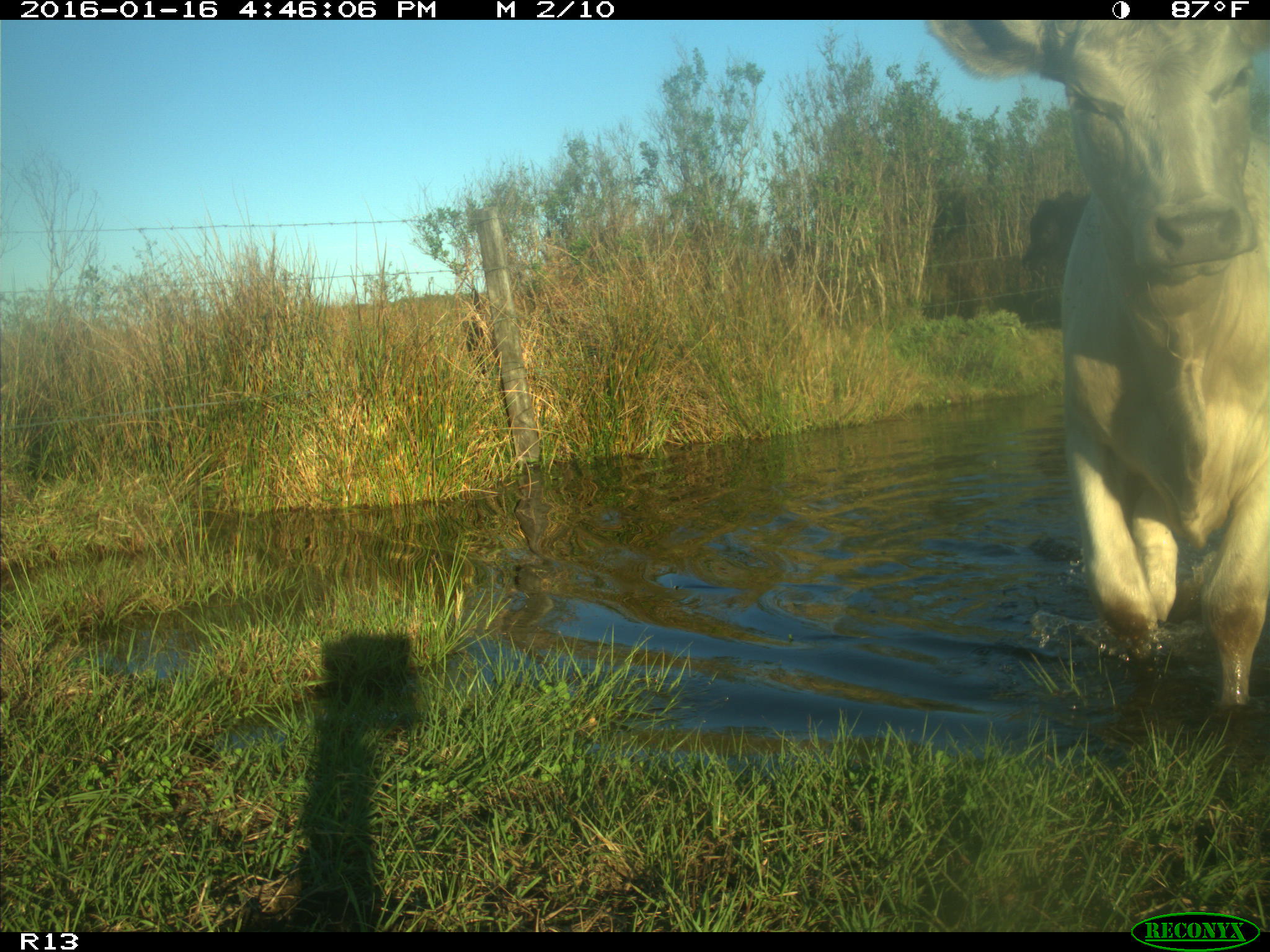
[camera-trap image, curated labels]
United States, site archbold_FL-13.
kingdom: Animalia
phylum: Chordata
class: Mammalia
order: Artiodactyla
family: Bovidae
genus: Bos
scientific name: Bos taurus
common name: domestic cow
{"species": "Bos taurus (domestic cow)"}